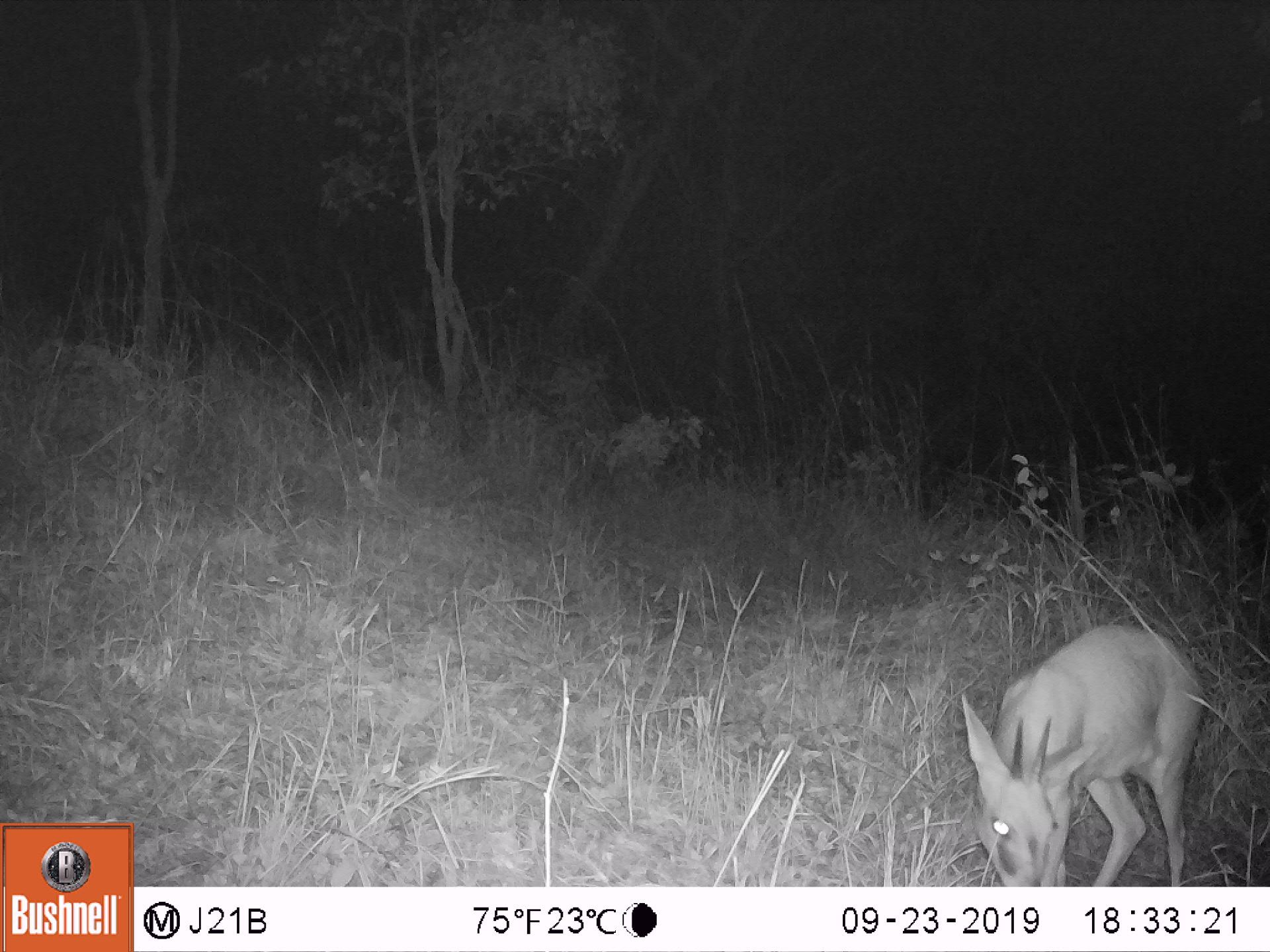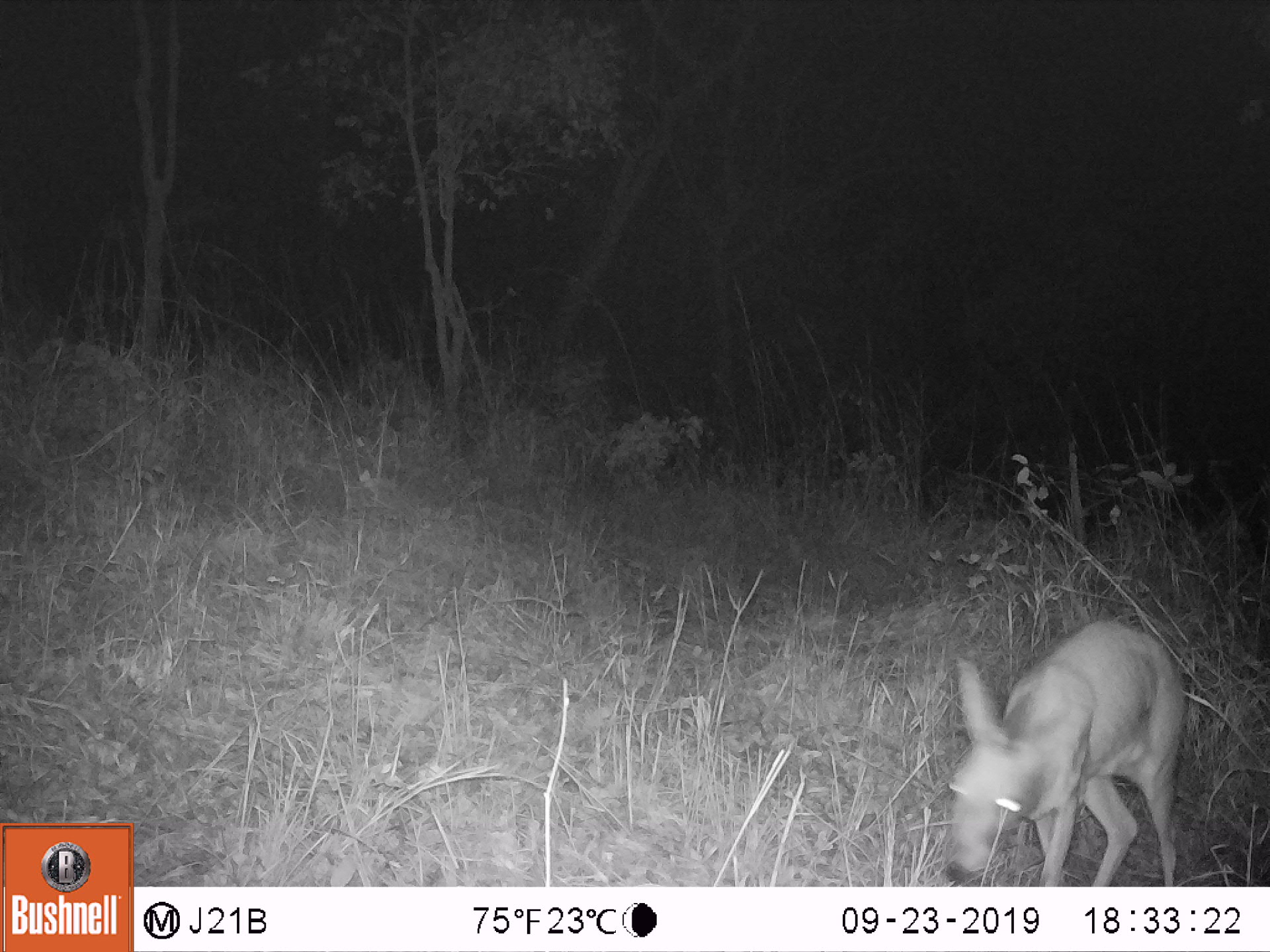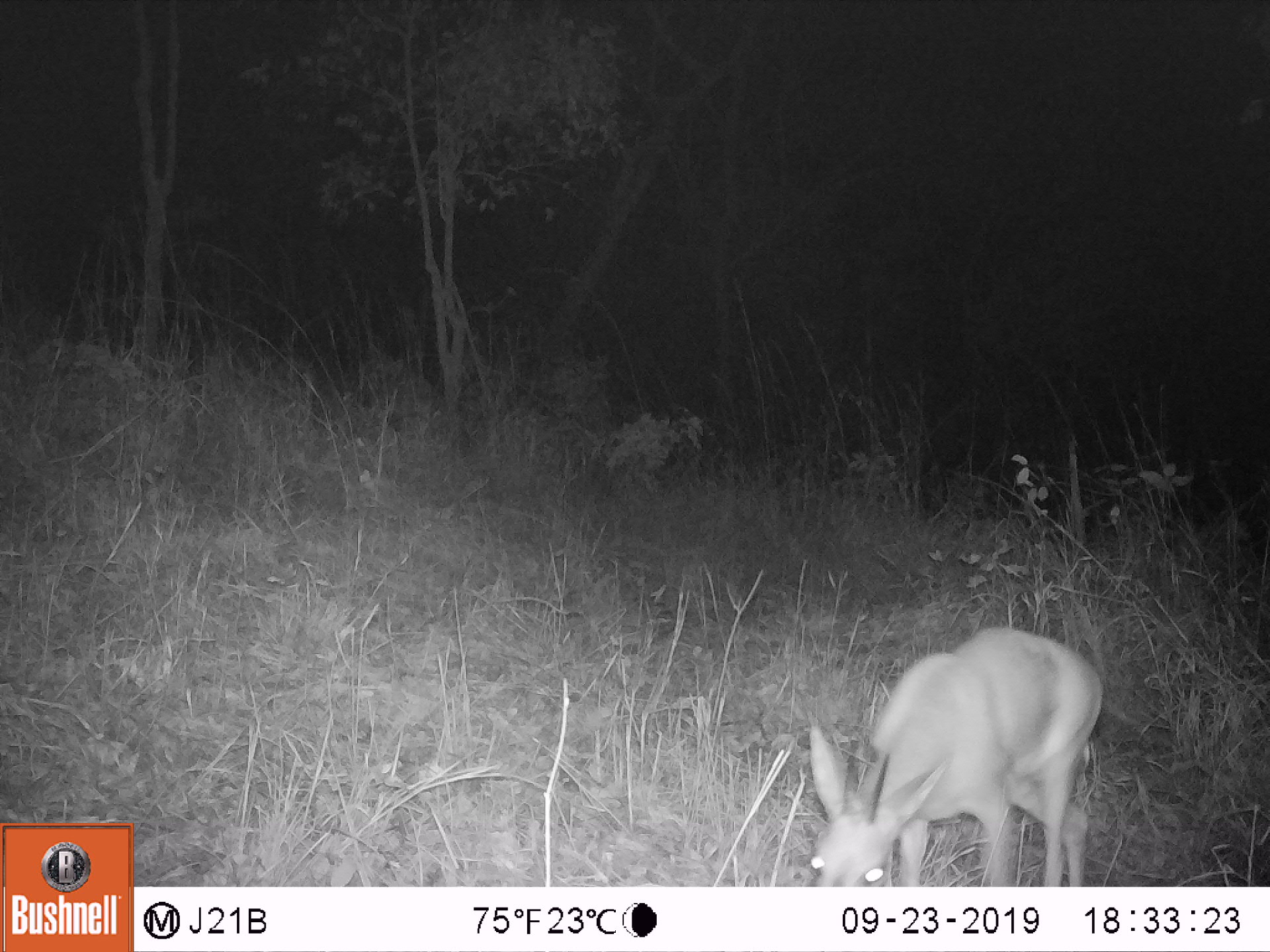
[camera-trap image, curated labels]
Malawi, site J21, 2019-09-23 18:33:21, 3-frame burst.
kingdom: Animalia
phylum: Chordata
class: Mammalia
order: Artiodactyla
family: Bovidae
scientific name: Antilopinae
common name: small antelope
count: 1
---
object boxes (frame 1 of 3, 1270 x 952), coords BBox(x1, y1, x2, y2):
small antelope: BBox(956, 626, 1202, 881)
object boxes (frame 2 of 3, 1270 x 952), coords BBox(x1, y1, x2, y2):
small antelope: BBox(945, 617, 1184, 886)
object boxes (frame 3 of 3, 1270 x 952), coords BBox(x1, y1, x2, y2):
small antelope: BBox(805, 629, 1104, 882)